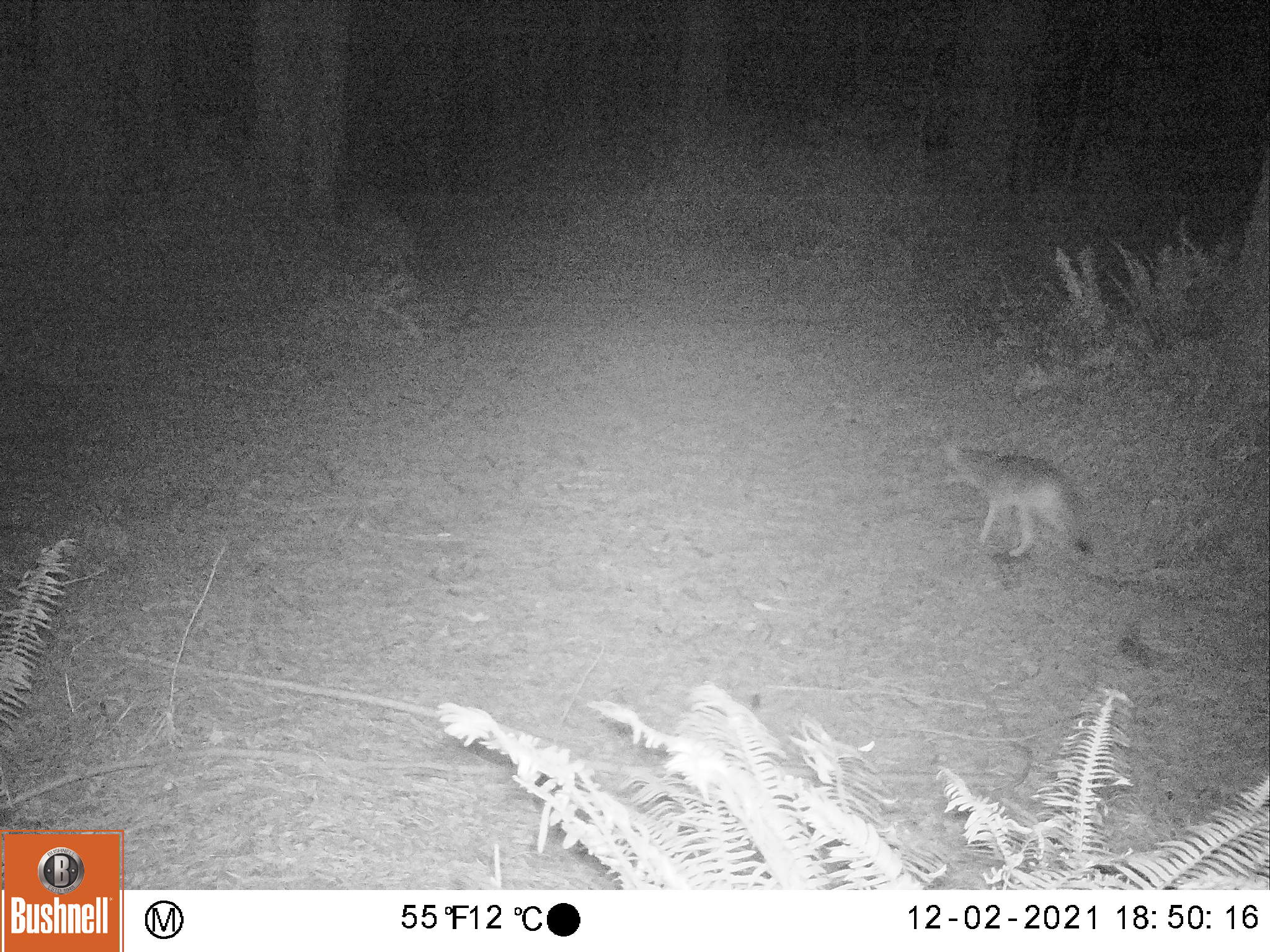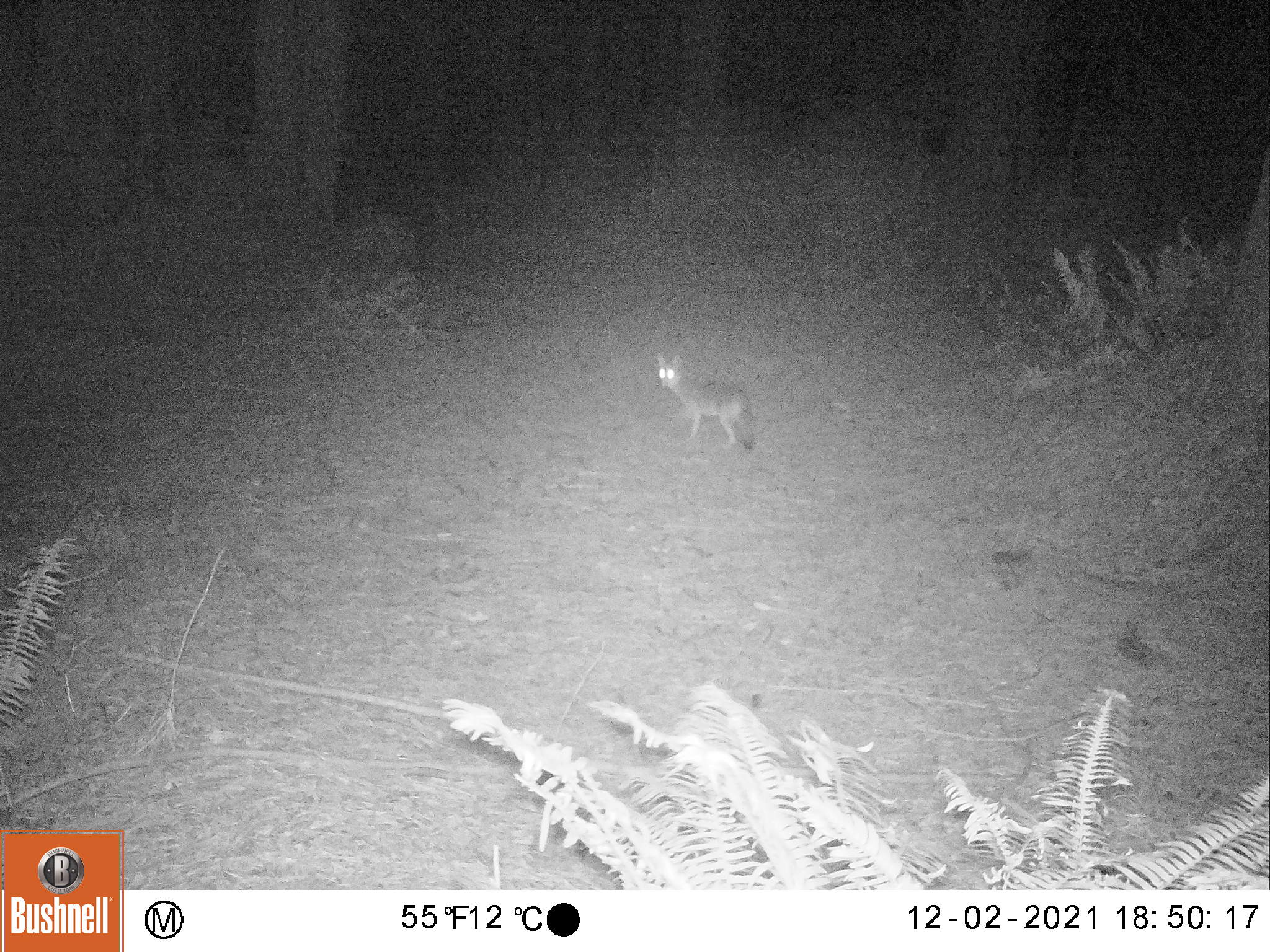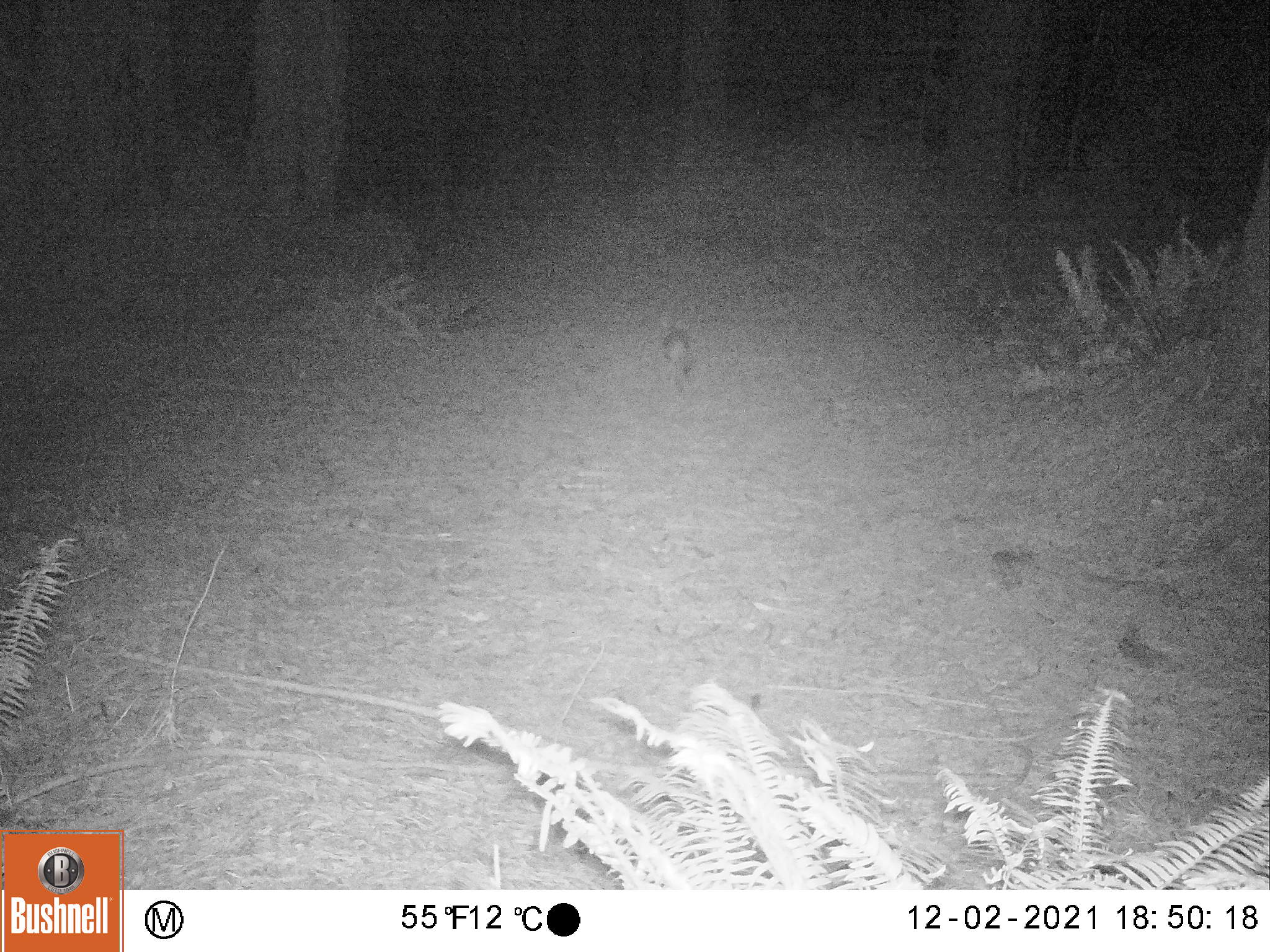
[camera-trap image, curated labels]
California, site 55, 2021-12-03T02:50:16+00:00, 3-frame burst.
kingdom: Animalia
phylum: Chordata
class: Mammalia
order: Carnivora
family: Canidae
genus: Canis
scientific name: Canis latrans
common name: coyote